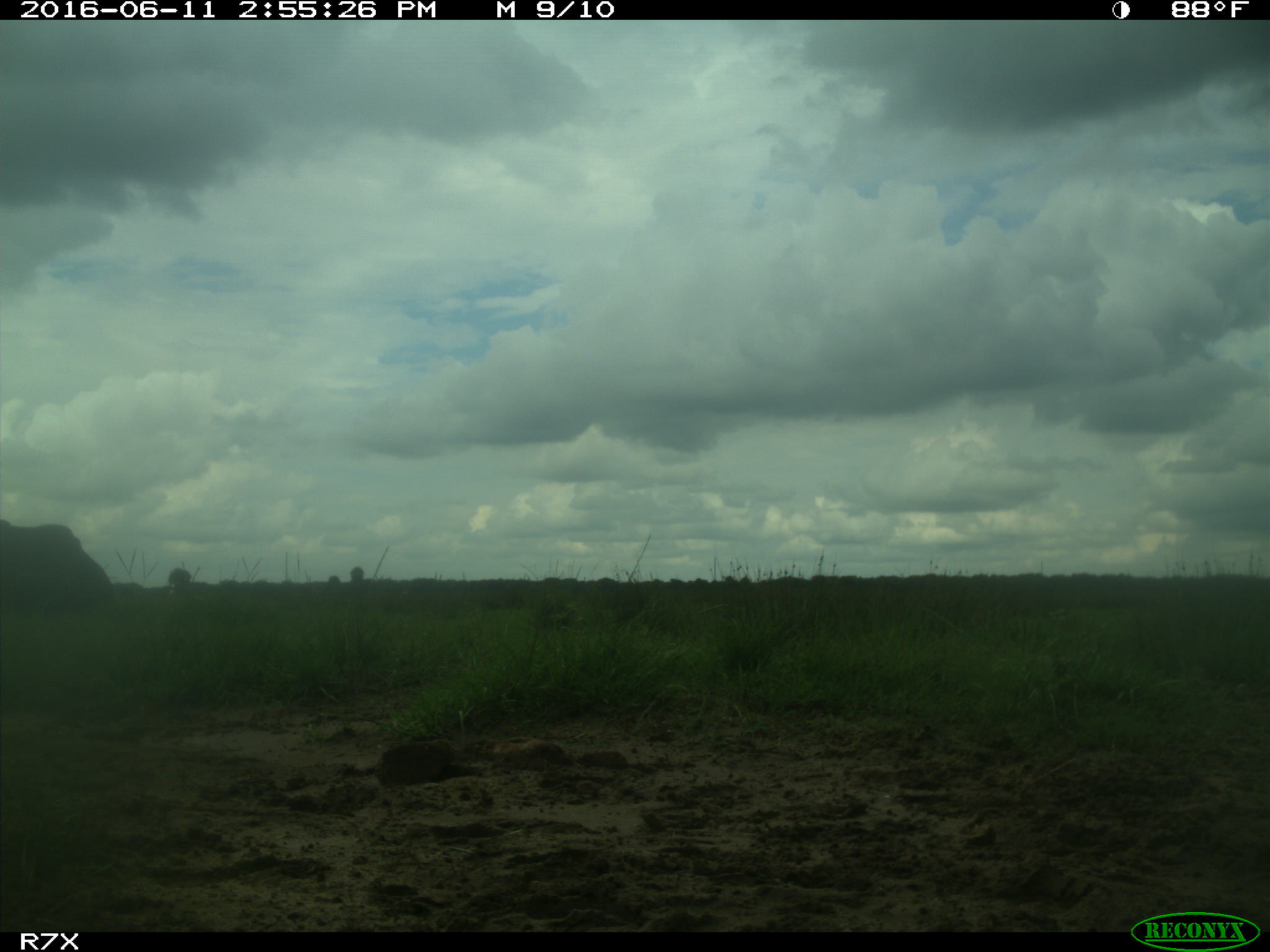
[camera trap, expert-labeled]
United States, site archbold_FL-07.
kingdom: Animalia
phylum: Chordata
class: Mammalia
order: Artiodactyla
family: Bovidae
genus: Bos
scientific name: Bos taurus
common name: domestic cow